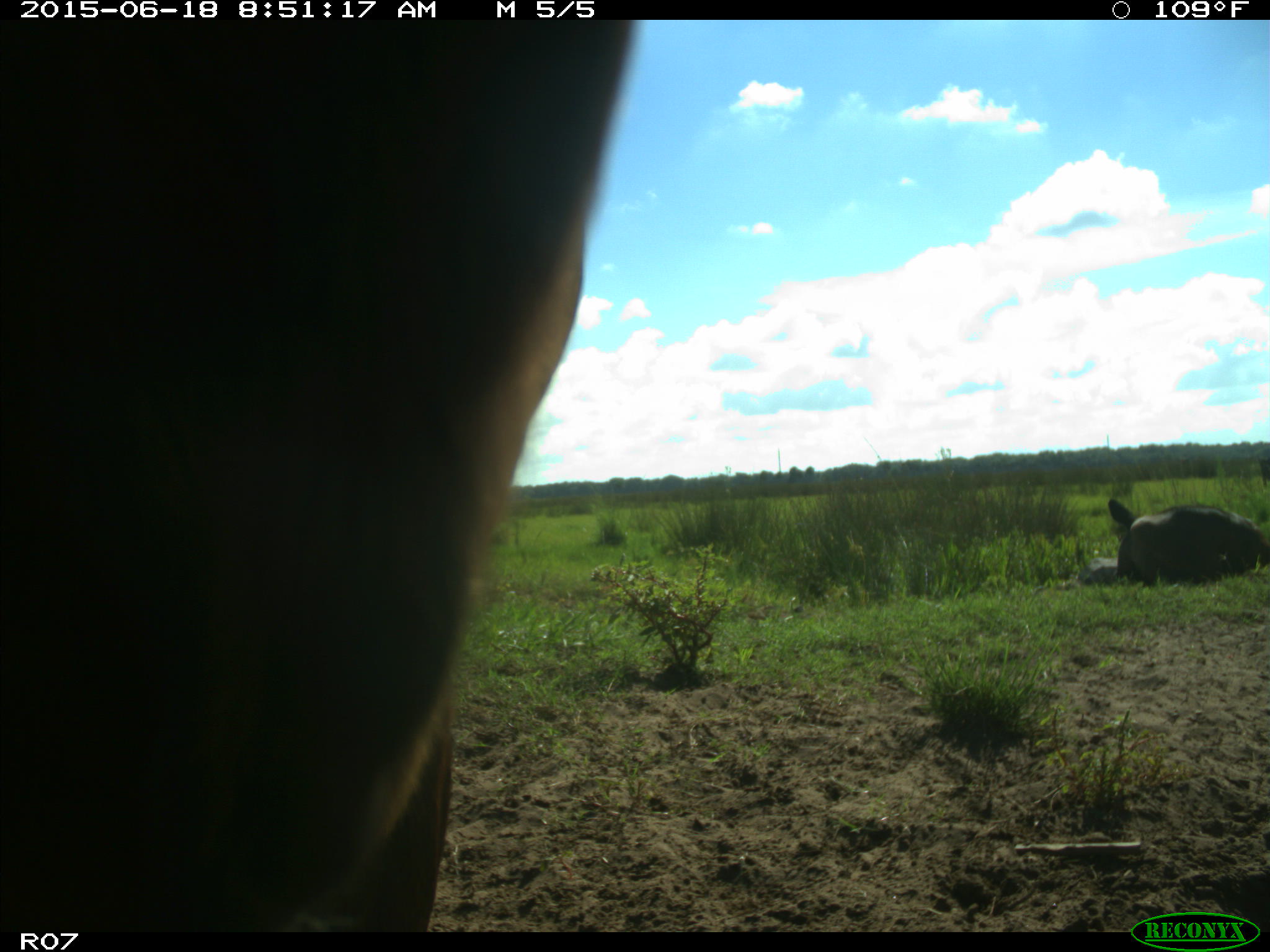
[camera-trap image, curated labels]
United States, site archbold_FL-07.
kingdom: Animalia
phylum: Chordata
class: Mammalia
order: Artiodactyla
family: Bovidae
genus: Bos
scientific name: Bos taurus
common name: domestic cow